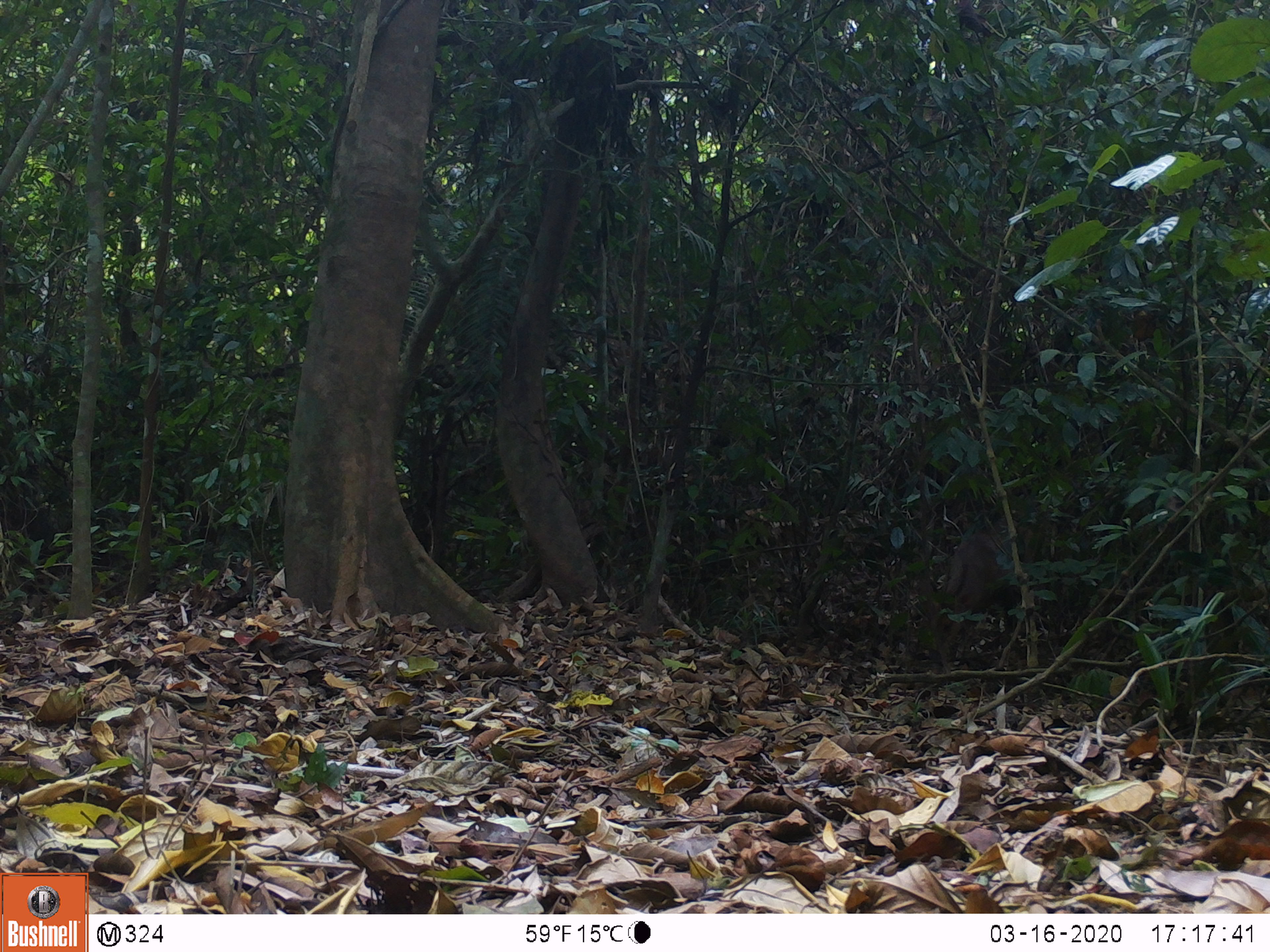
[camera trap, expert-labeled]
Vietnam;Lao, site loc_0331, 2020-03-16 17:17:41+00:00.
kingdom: Animalia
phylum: Chordata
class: Mammalia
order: Artiodactyla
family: Cervidae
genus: Muntiacus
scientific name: Muntiacus vuquangensis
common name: large-antlered muntjac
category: large antlered muntjac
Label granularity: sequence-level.